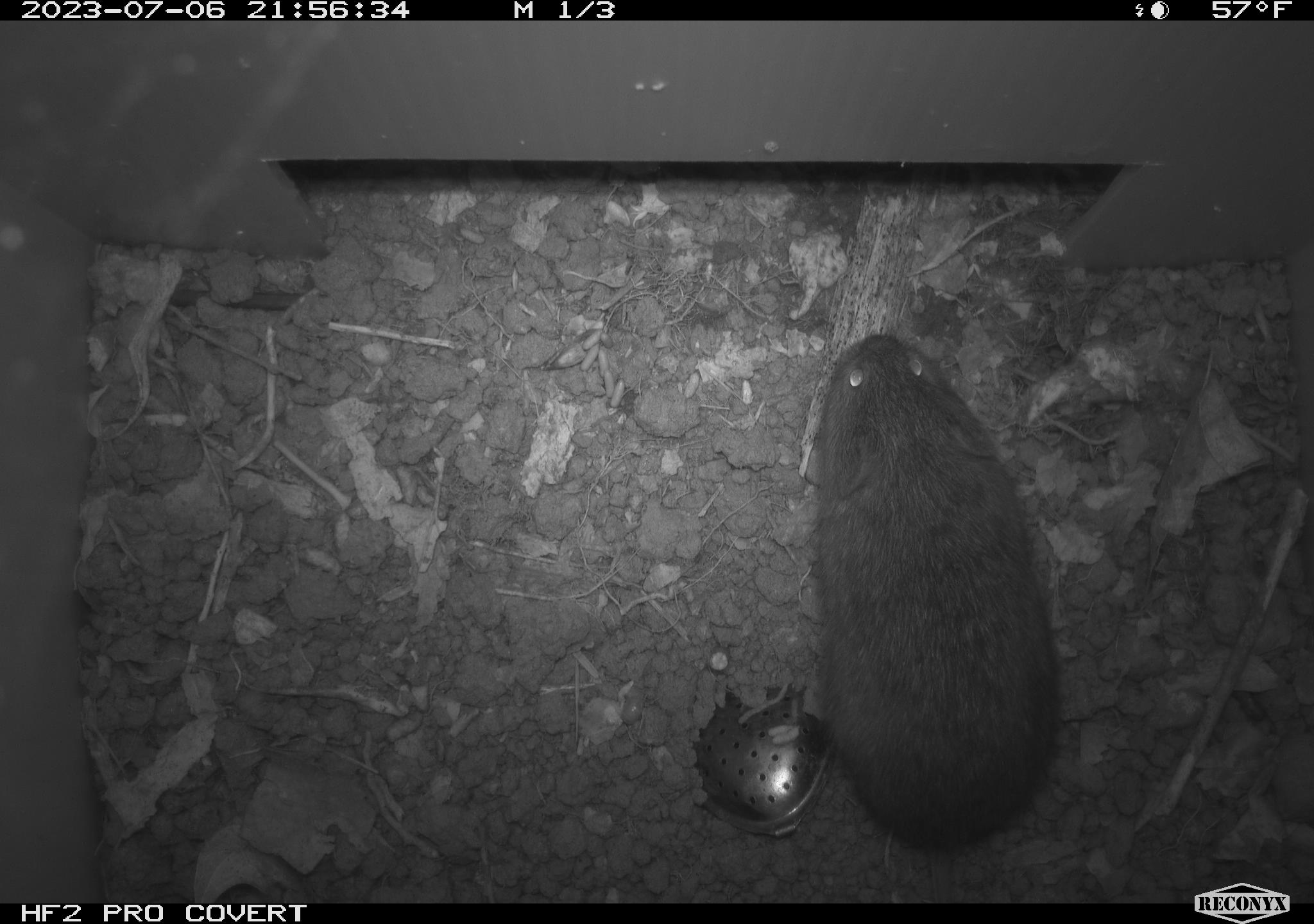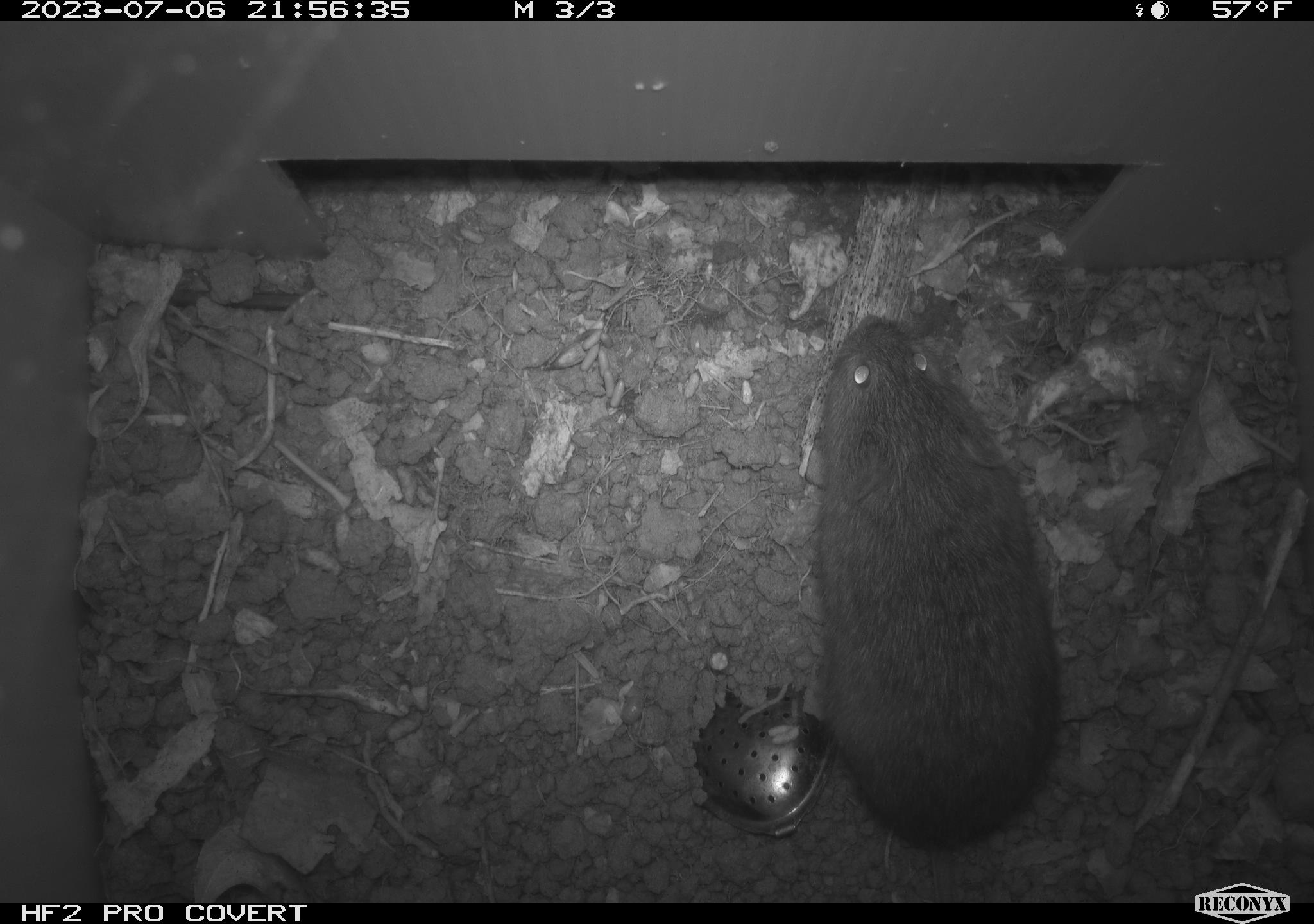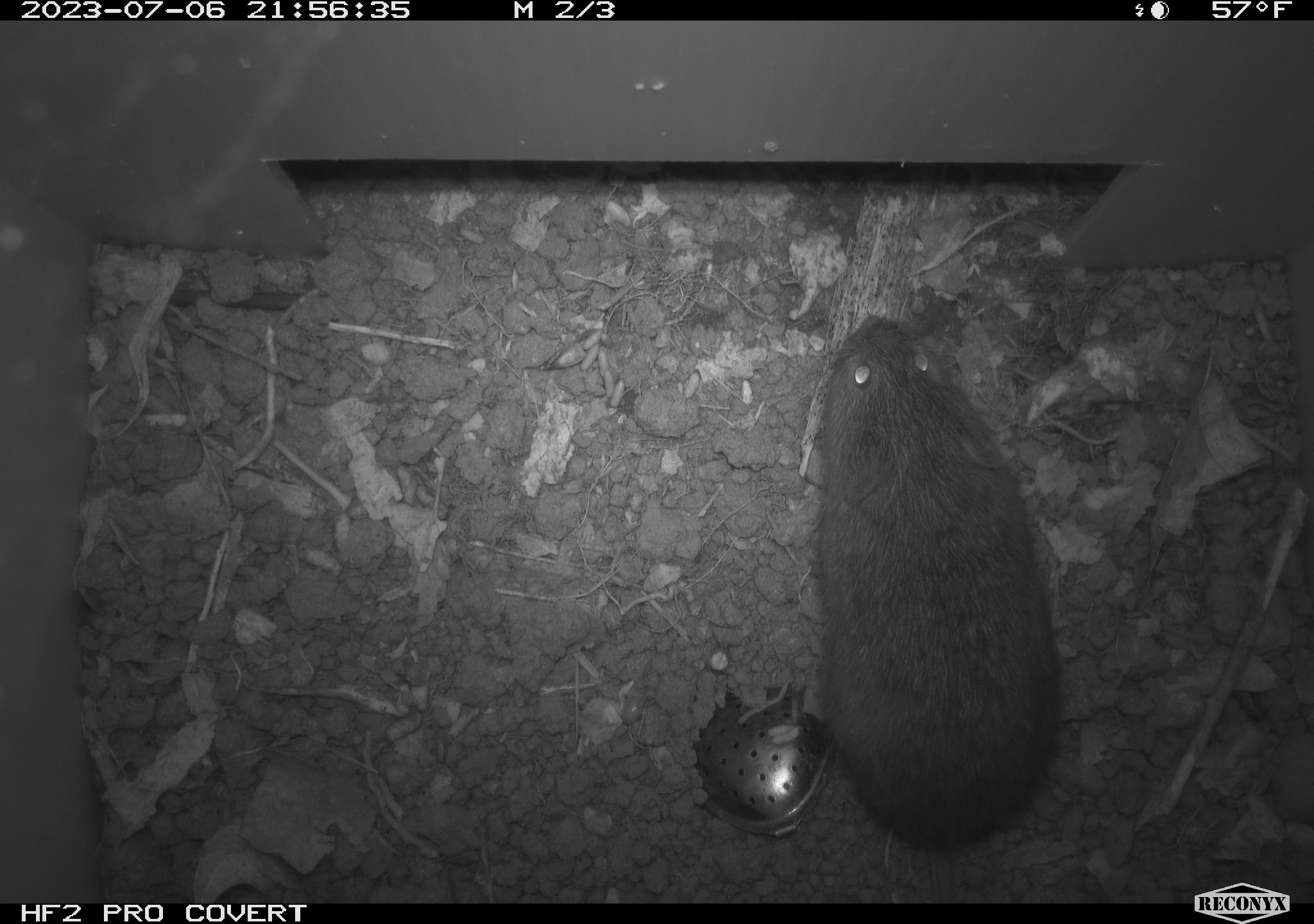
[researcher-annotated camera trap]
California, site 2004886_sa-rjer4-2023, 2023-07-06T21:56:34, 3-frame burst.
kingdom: Animalia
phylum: Chordata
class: Mammalia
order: Rodentia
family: Cricetidae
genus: Microtus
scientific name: Microtus californicus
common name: california vole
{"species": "california vole (Microtus californicus)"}